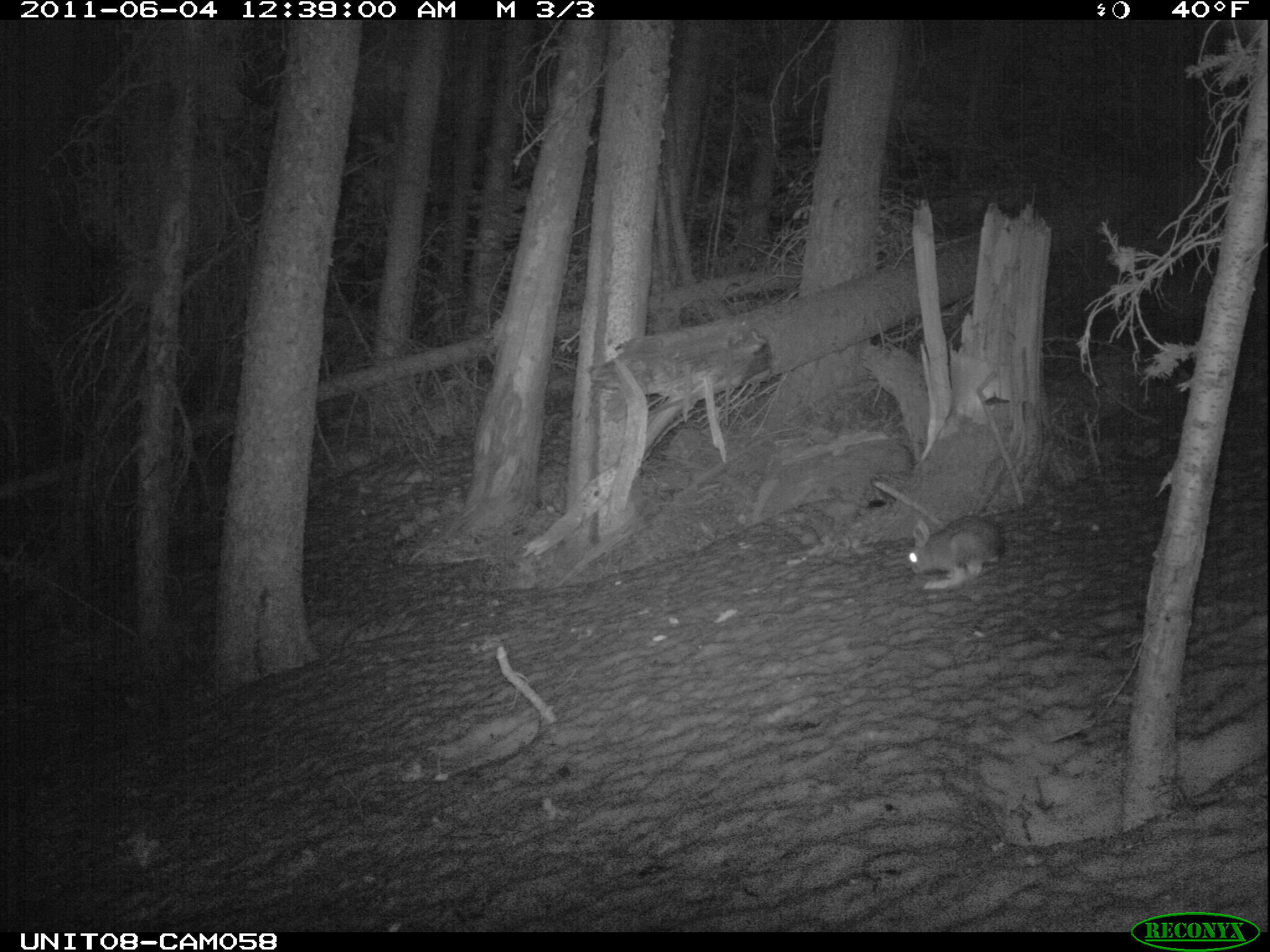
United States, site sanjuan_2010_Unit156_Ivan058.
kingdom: Animalia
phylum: Chordata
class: Mammalia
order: Lagomorpha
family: Leporidae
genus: Lepus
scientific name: Lepus americanus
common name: snowshoe hare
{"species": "Lepus americanus (snowshoe hare)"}